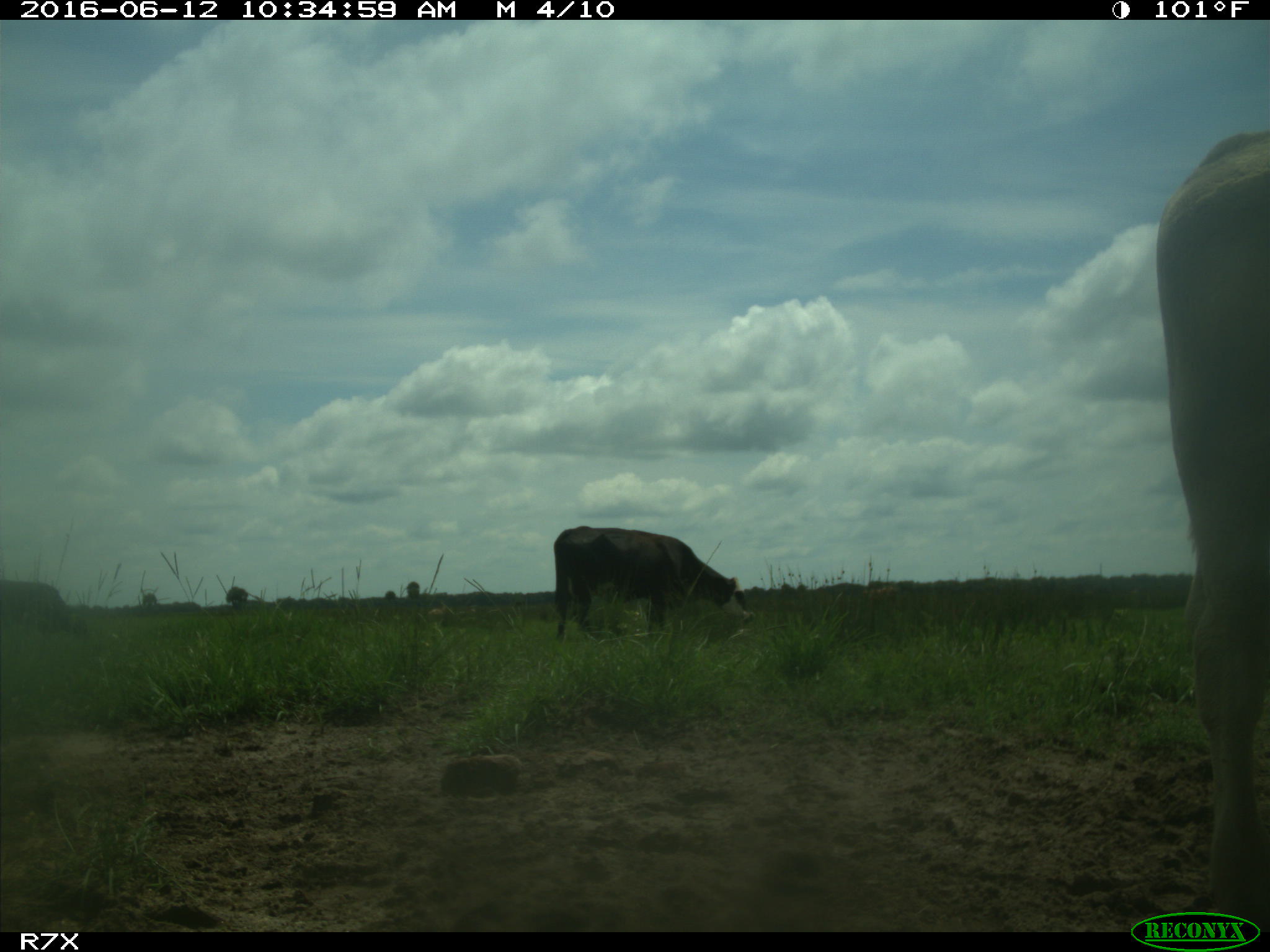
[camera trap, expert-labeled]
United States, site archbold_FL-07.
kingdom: Animalia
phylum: Chordata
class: Mammalia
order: Artiodactyla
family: Bovidae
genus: Bos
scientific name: Bos taurus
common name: domestic cow